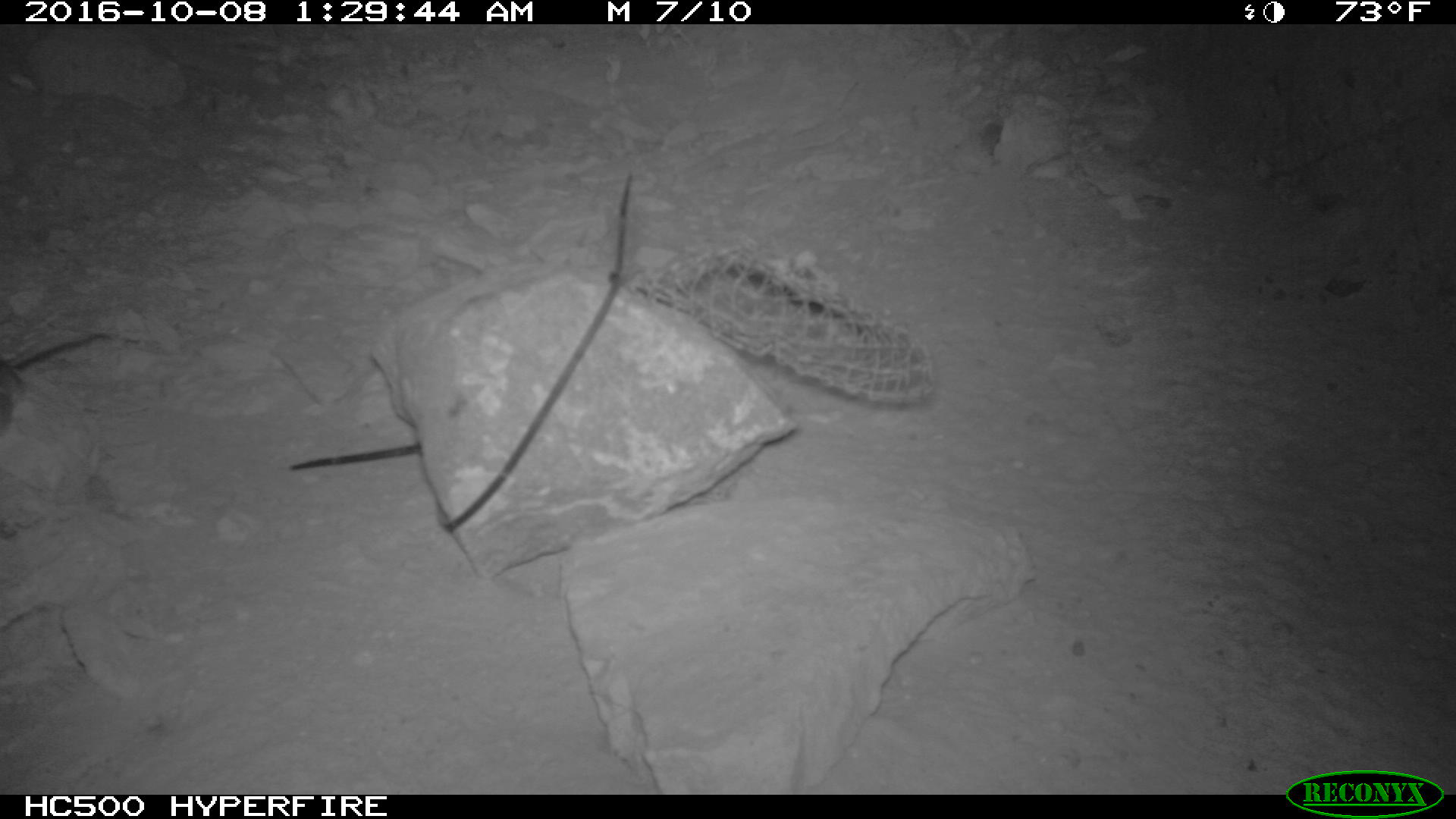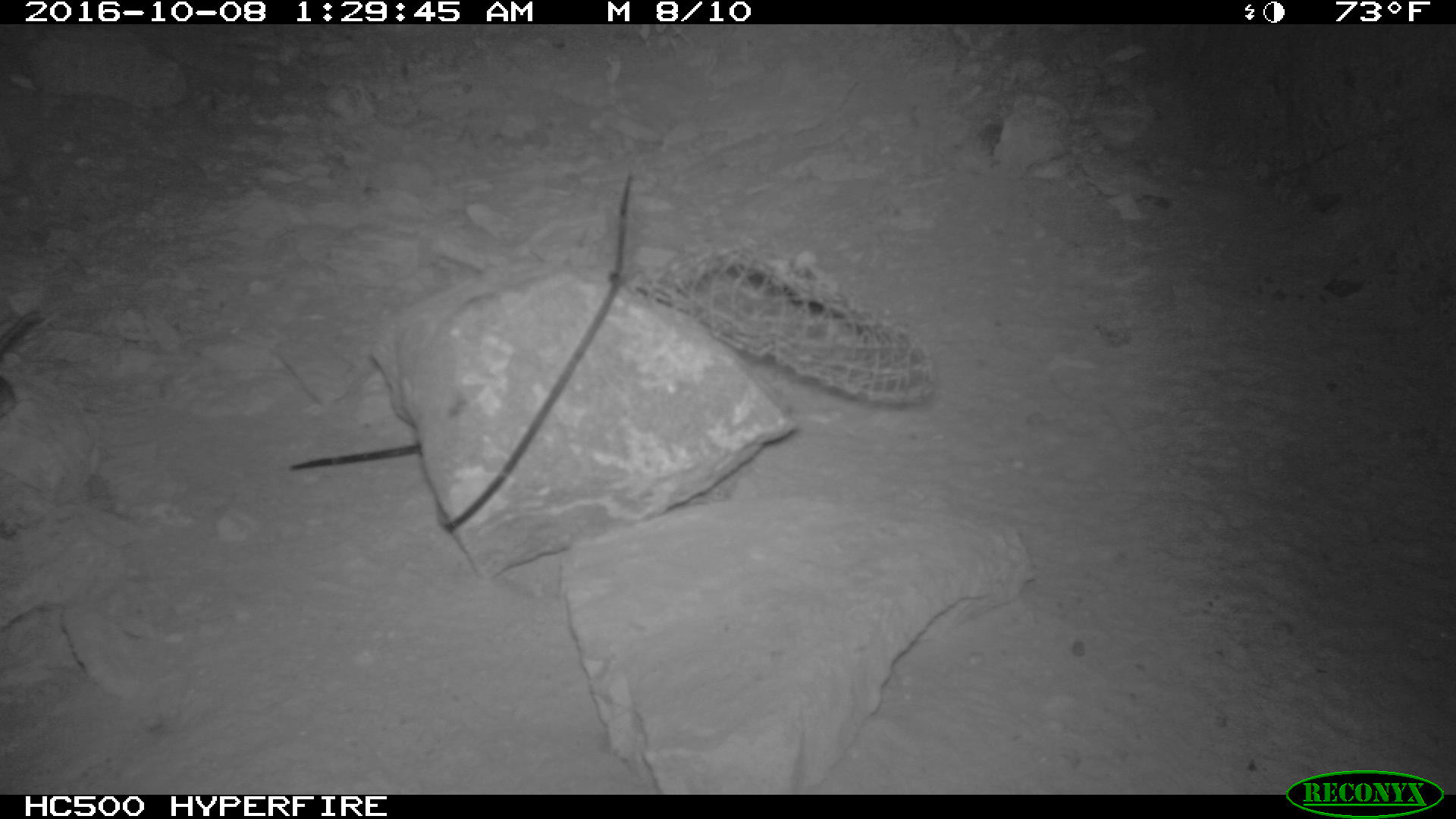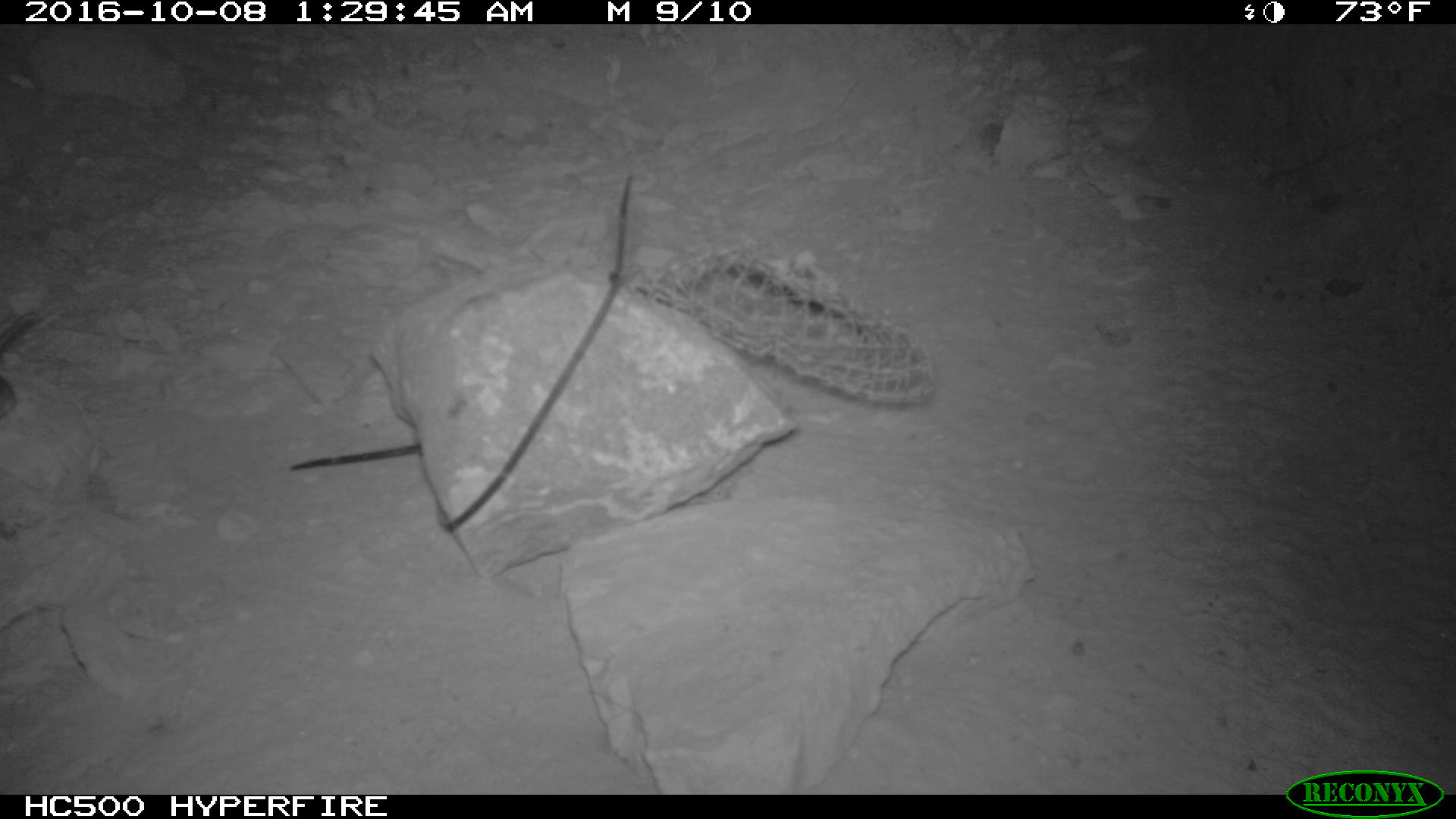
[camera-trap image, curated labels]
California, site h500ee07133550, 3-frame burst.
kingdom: Animalia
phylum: Chordata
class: Mammalia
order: Rodentia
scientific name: Rodentia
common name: rodent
Rodent (Rodentia).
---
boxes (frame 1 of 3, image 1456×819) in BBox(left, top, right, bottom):
rodent: BBox(0, 334, 93, 436)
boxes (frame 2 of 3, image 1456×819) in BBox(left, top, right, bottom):
rodent: BBox(0, 310, 41, 419)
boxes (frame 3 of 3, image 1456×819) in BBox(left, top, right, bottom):
rodent: BBox(0, 311, 36, 416)